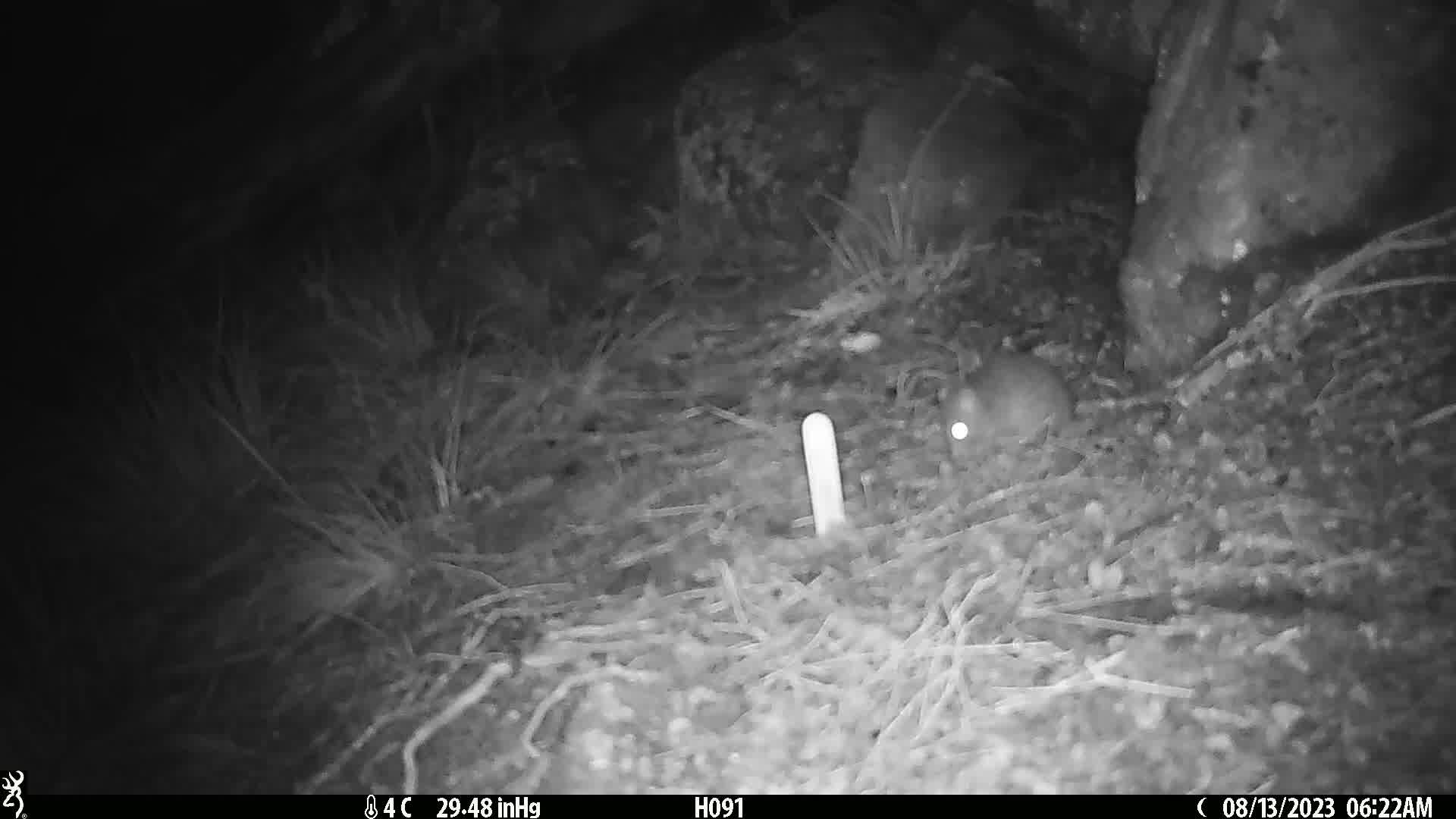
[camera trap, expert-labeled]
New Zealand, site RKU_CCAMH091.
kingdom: Animalia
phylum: Chordata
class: Mammalia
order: Rodentia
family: Muridae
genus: Rattus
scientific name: Rattus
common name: rat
Rat (Rattus).